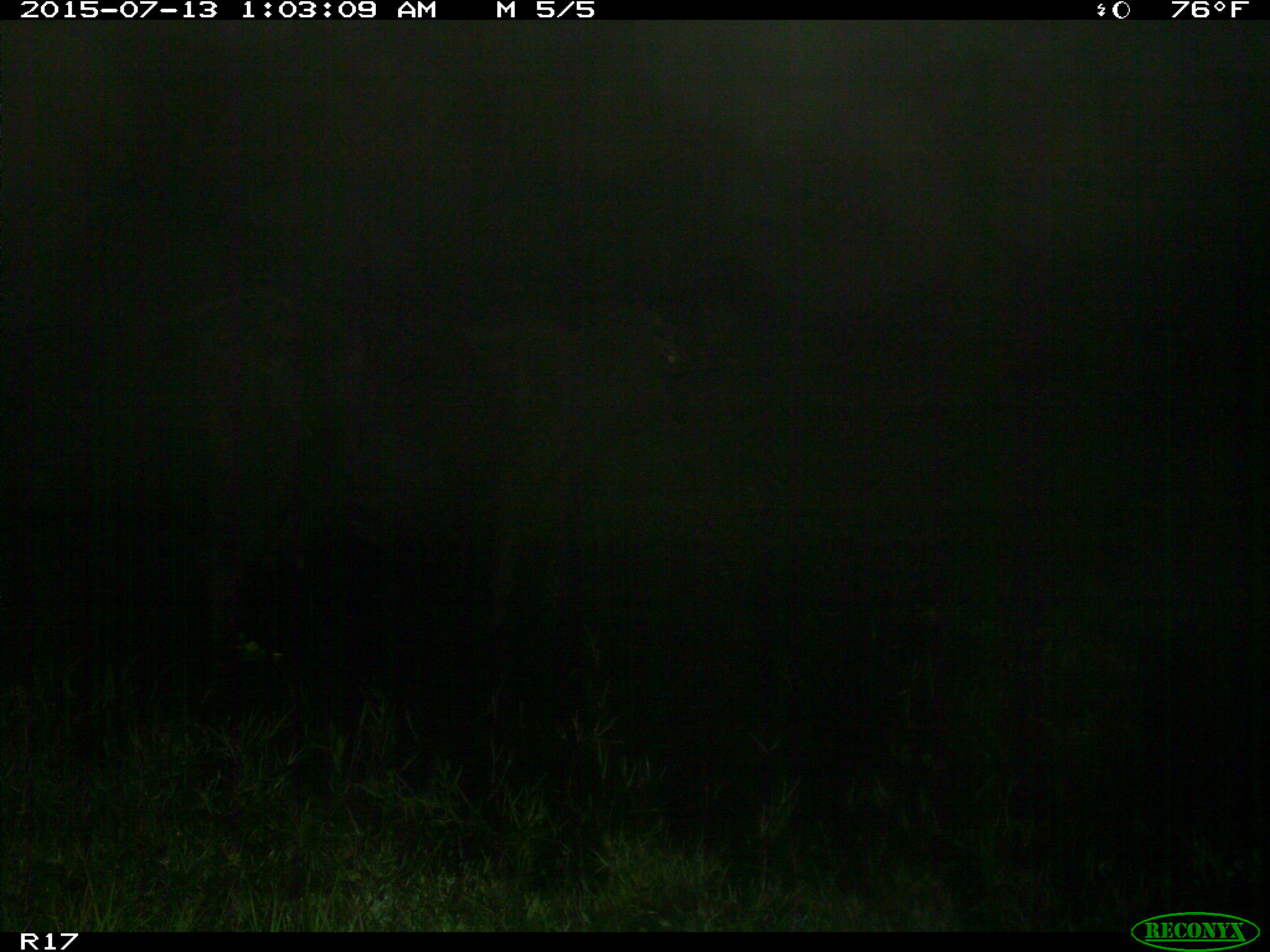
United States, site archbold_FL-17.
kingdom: Animalia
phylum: Chordata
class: Mammalia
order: Artiodactyla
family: Bovidae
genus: Bos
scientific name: Bos taurus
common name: domestic cow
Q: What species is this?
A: Bos taurus (domestic cow).